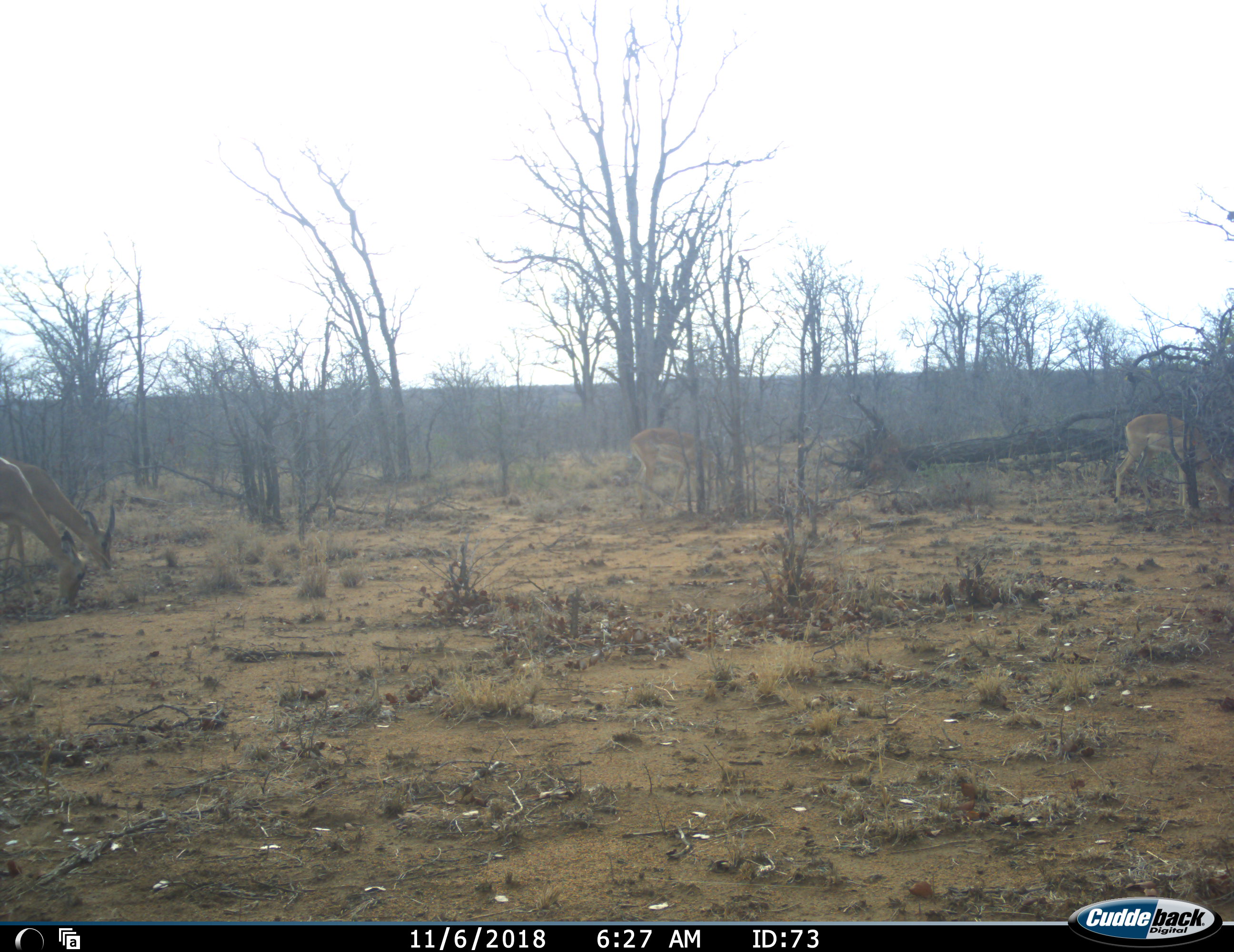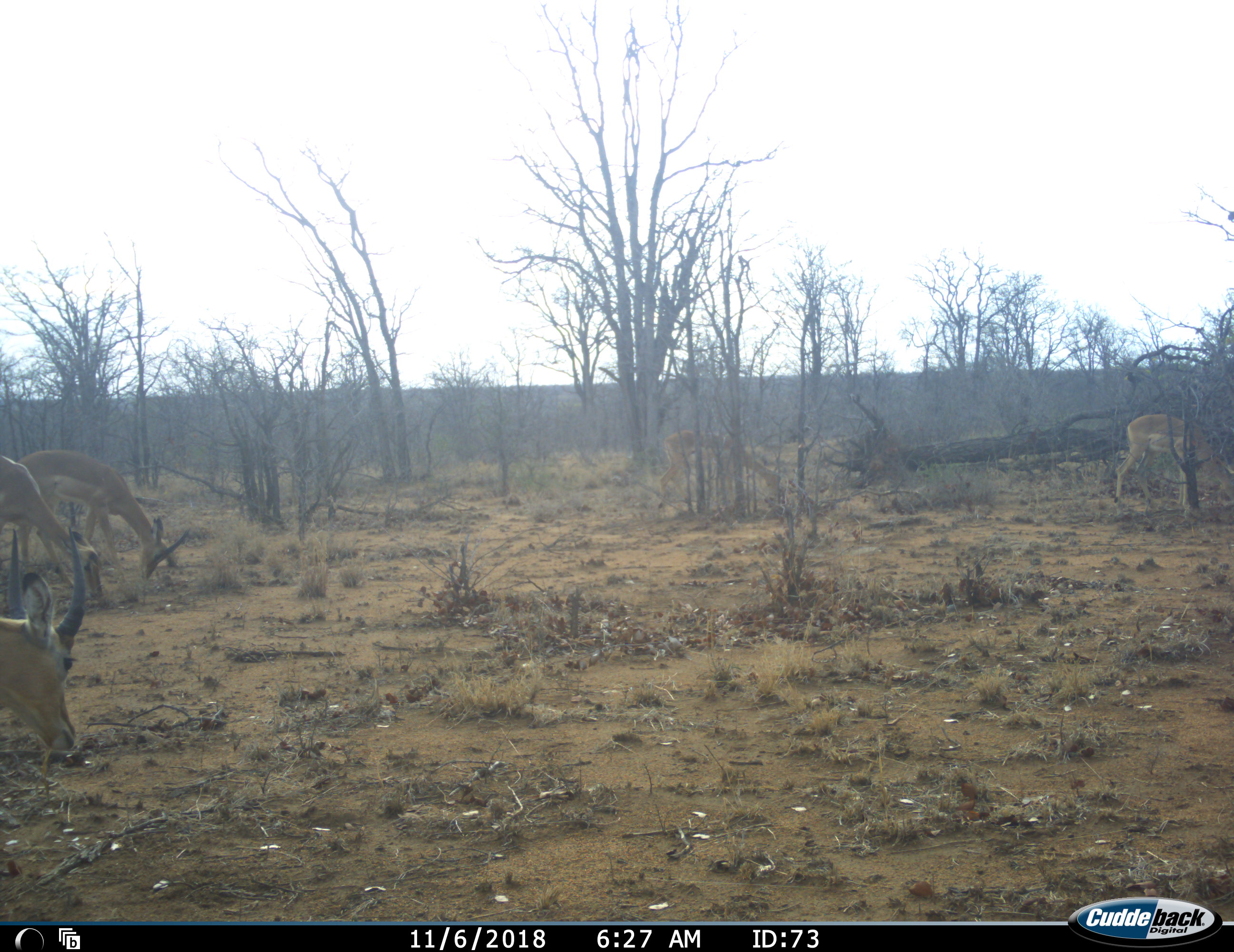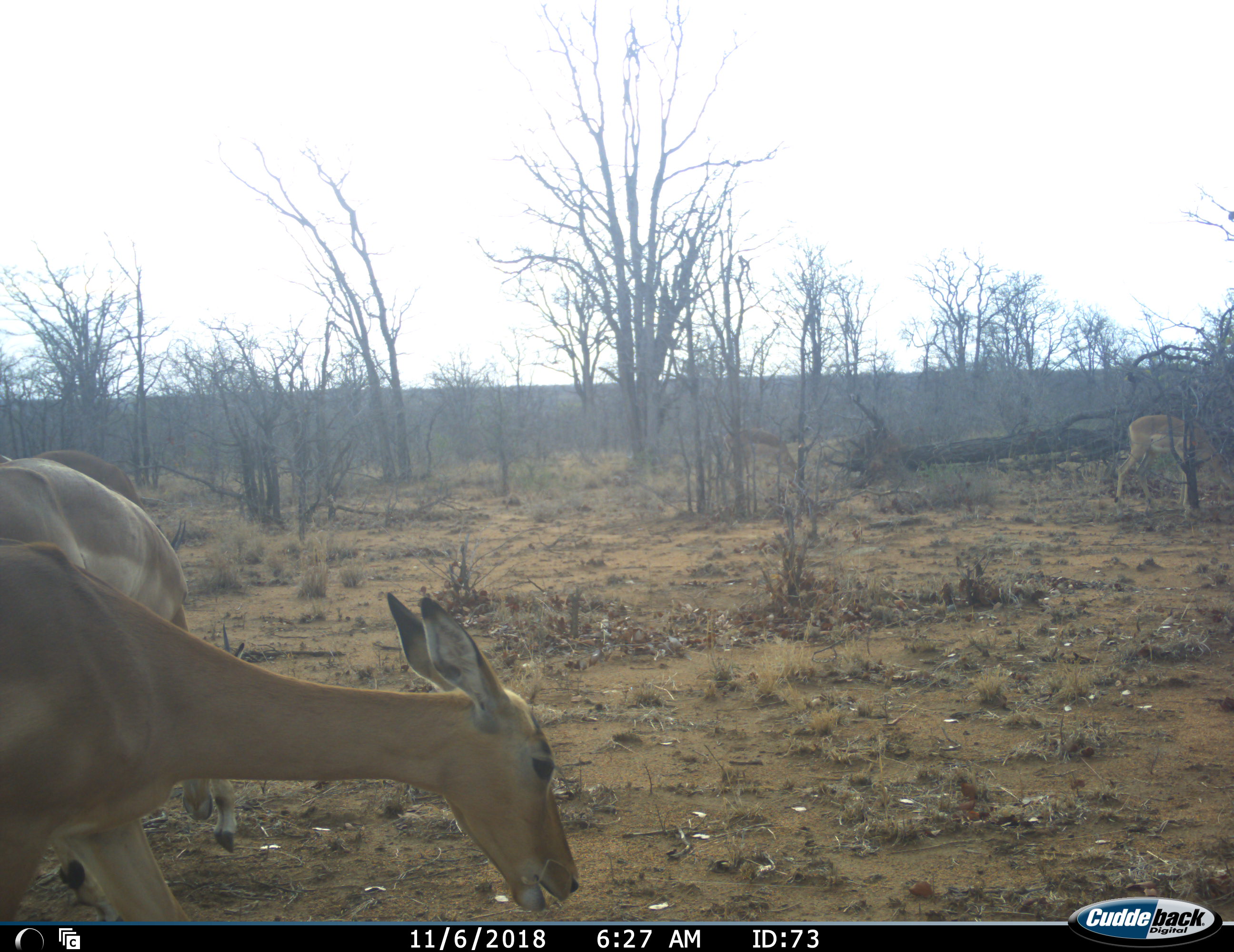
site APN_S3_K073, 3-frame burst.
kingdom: Animalia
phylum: Chordata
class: Mammalia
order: Artiodactyla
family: Bovidae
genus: Aepyceros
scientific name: Aepyceros melampus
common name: impala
Impala (Aepyceros melampus), count 5. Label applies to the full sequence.